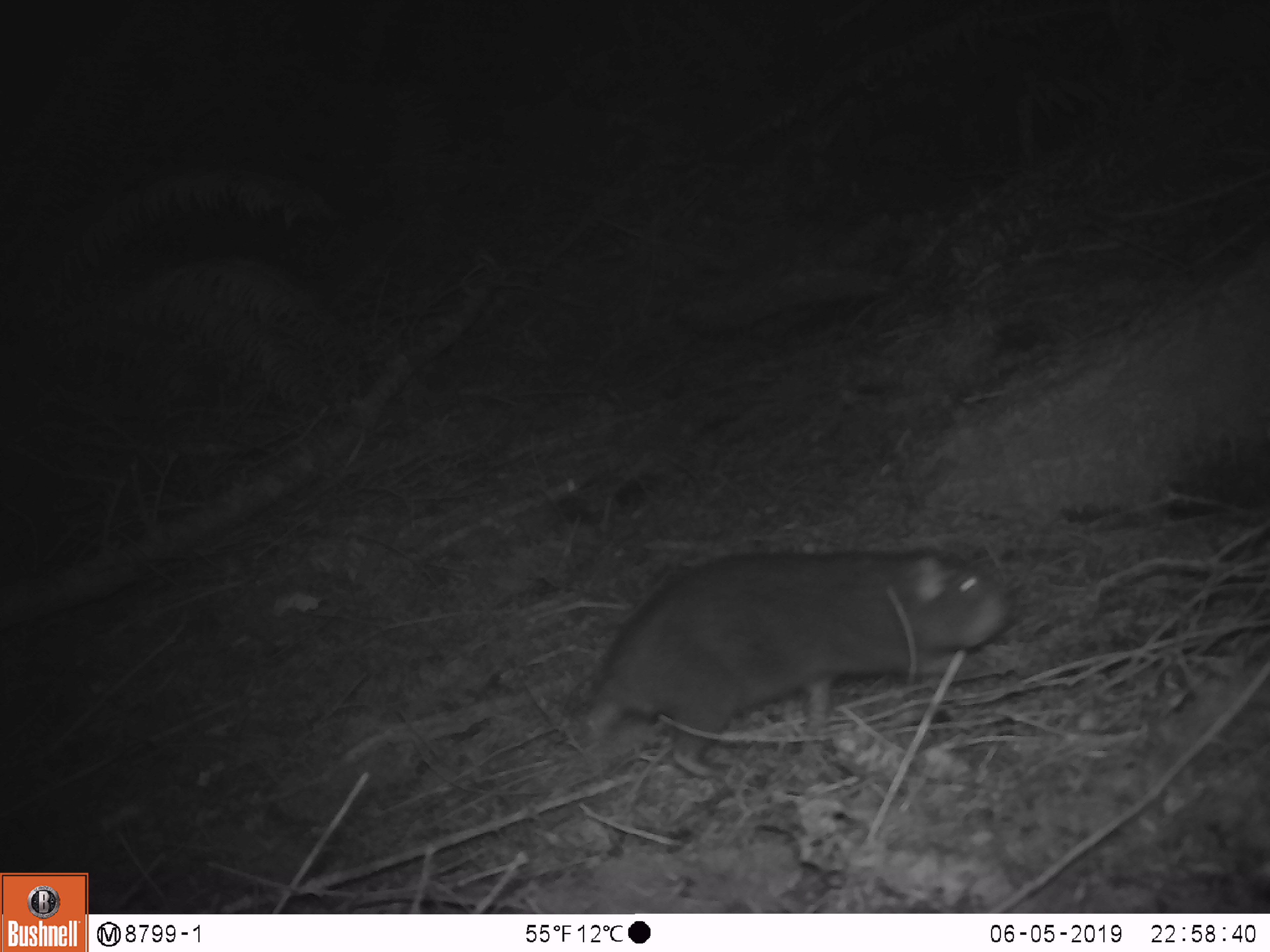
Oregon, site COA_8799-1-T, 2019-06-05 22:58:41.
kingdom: Animalia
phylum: Chordata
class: Mammalia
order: Rodentia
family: Aplodontiidae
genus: Aplodontia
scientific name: Aplodontia rufa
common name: mountain beaver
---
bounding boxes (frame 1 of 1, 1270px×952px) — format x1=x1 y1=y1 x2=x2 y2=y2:
mountain beaver: x1=588 y1=542 x2=1015 y2=759